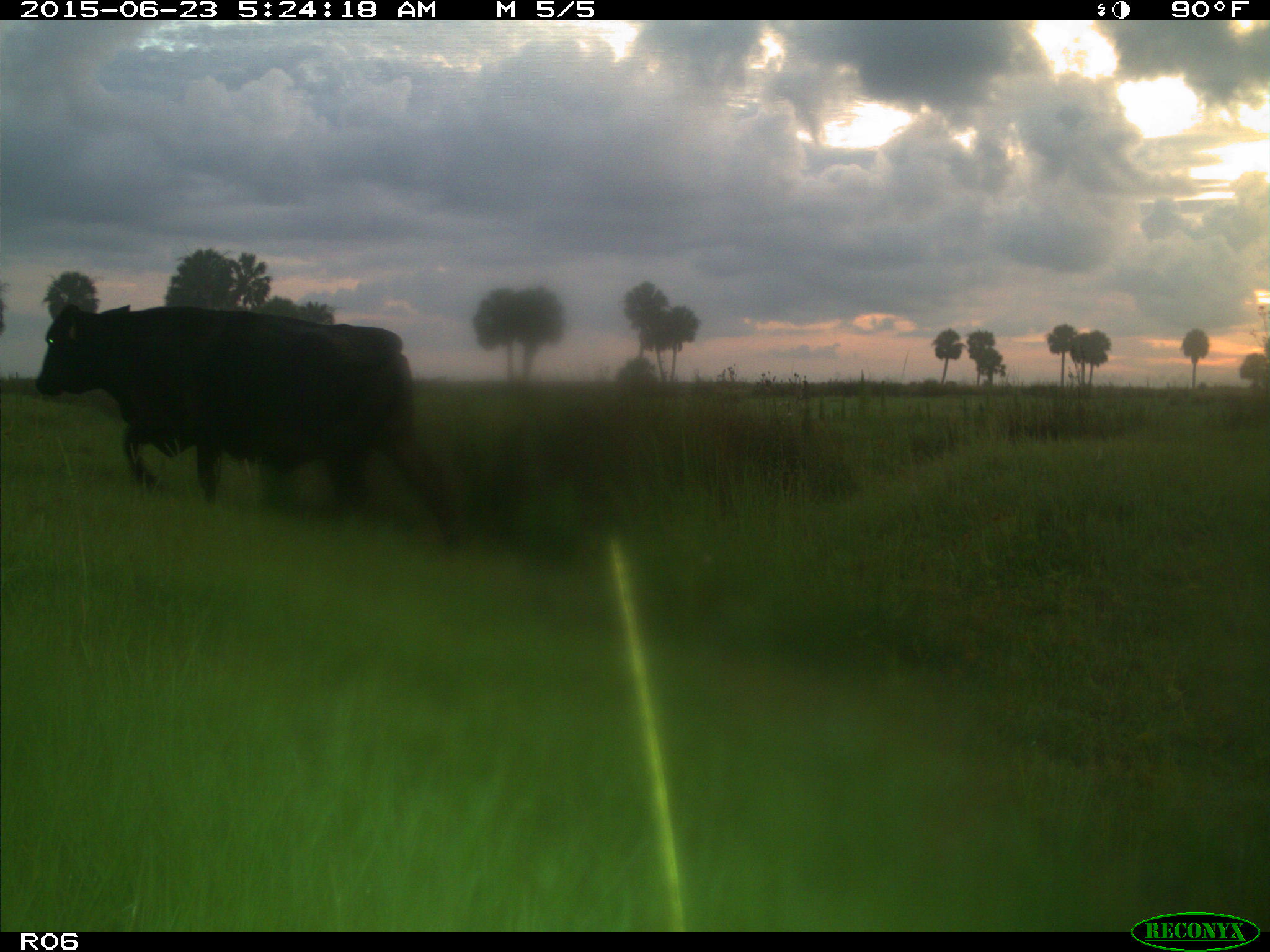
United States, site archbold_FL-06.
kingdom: Animalia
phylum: Chordata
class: Mammalia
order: Artiodactyla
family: Bovidae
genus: Bos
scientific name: Bos taurus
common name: domestic cow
Bos taurus (domestic cow).